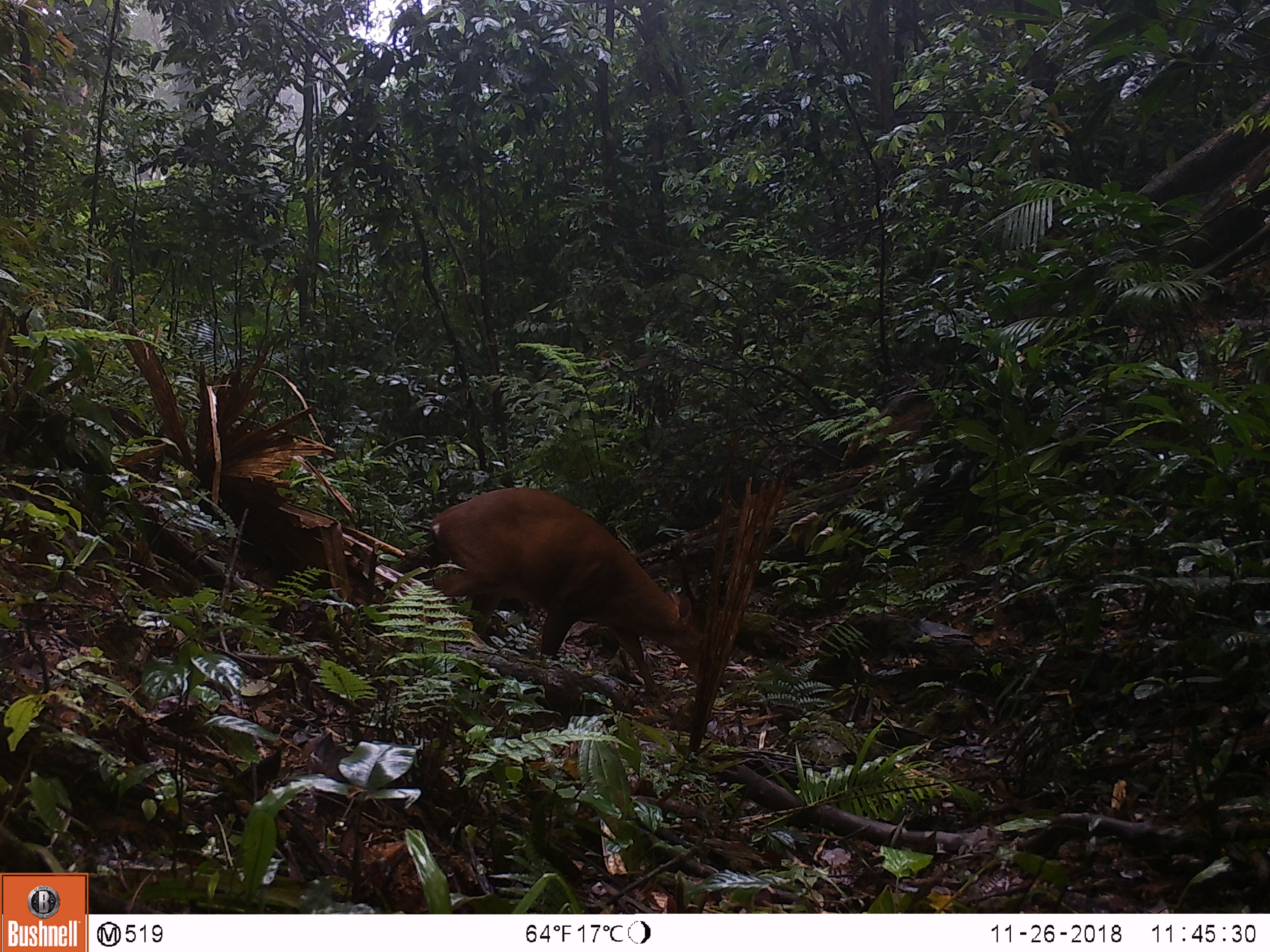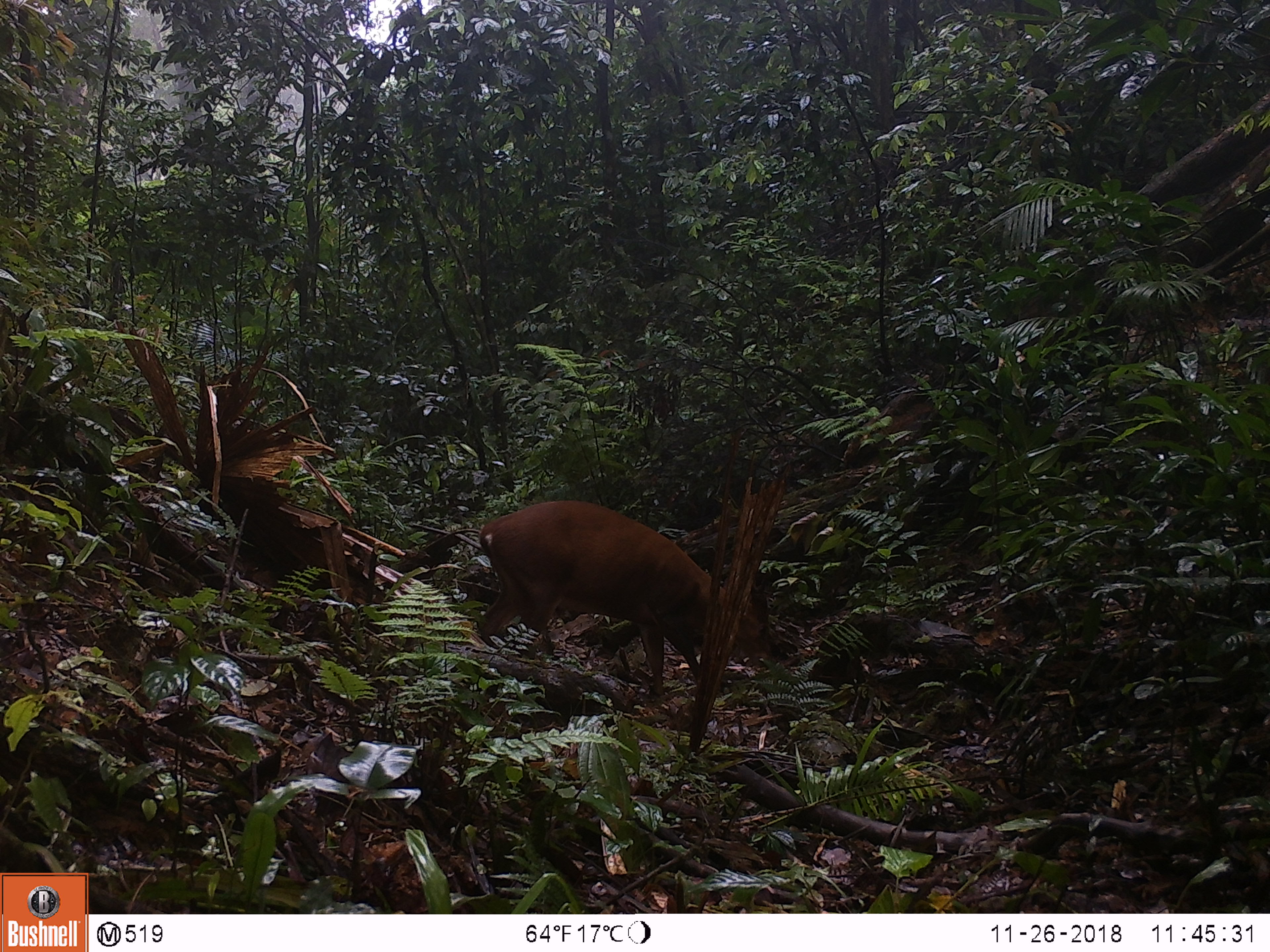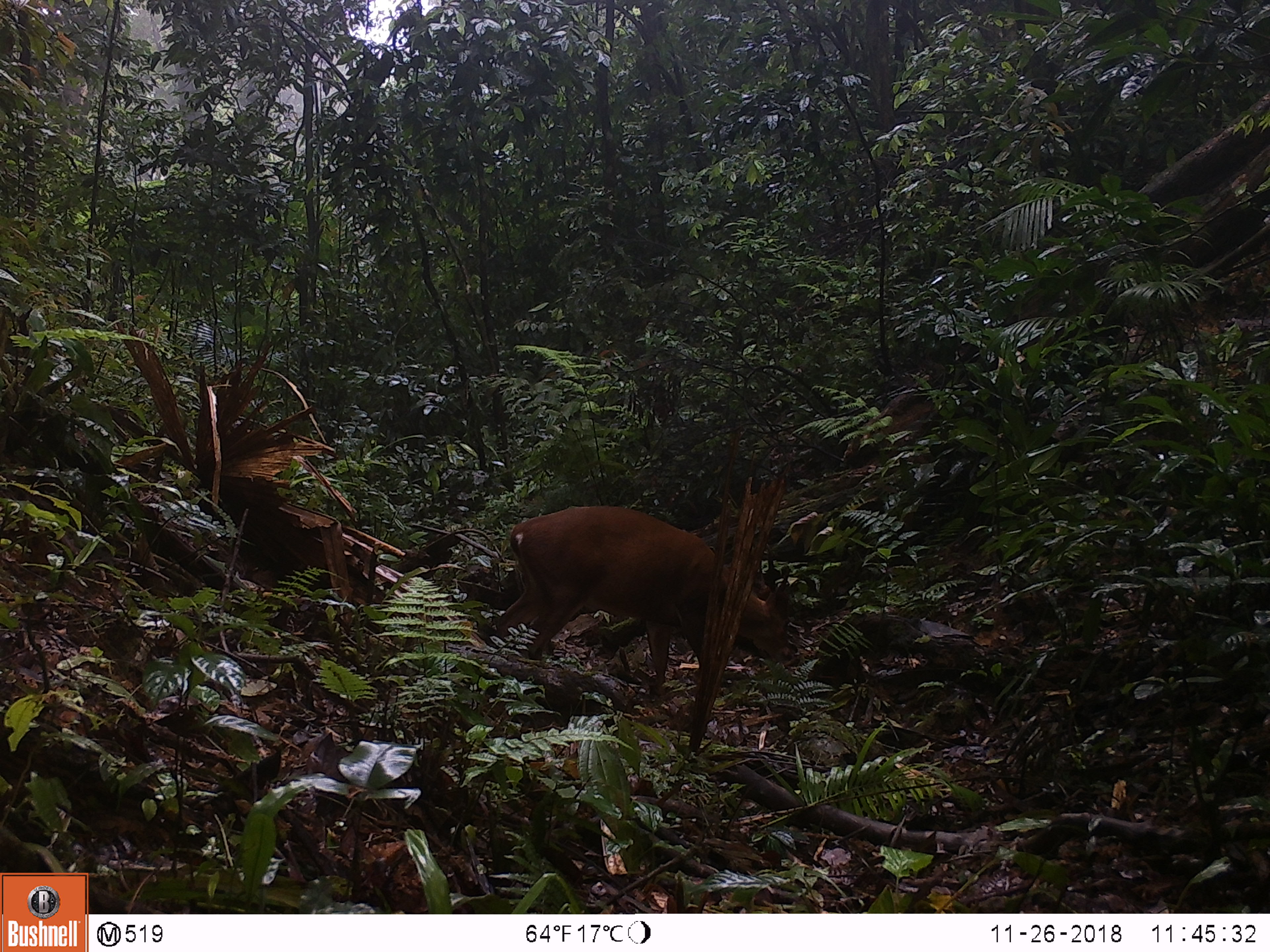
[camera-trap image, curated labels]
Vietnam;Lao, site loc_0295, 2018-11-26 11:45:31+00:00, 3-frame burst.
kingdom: Animalia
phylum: Chordata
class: Mammalia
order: Artiodactyla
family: Cervidae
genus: Muntiacus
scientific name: Muntiacus vuquangensis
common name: large-antlered muntjac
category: large antlered muntjac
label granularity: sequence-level